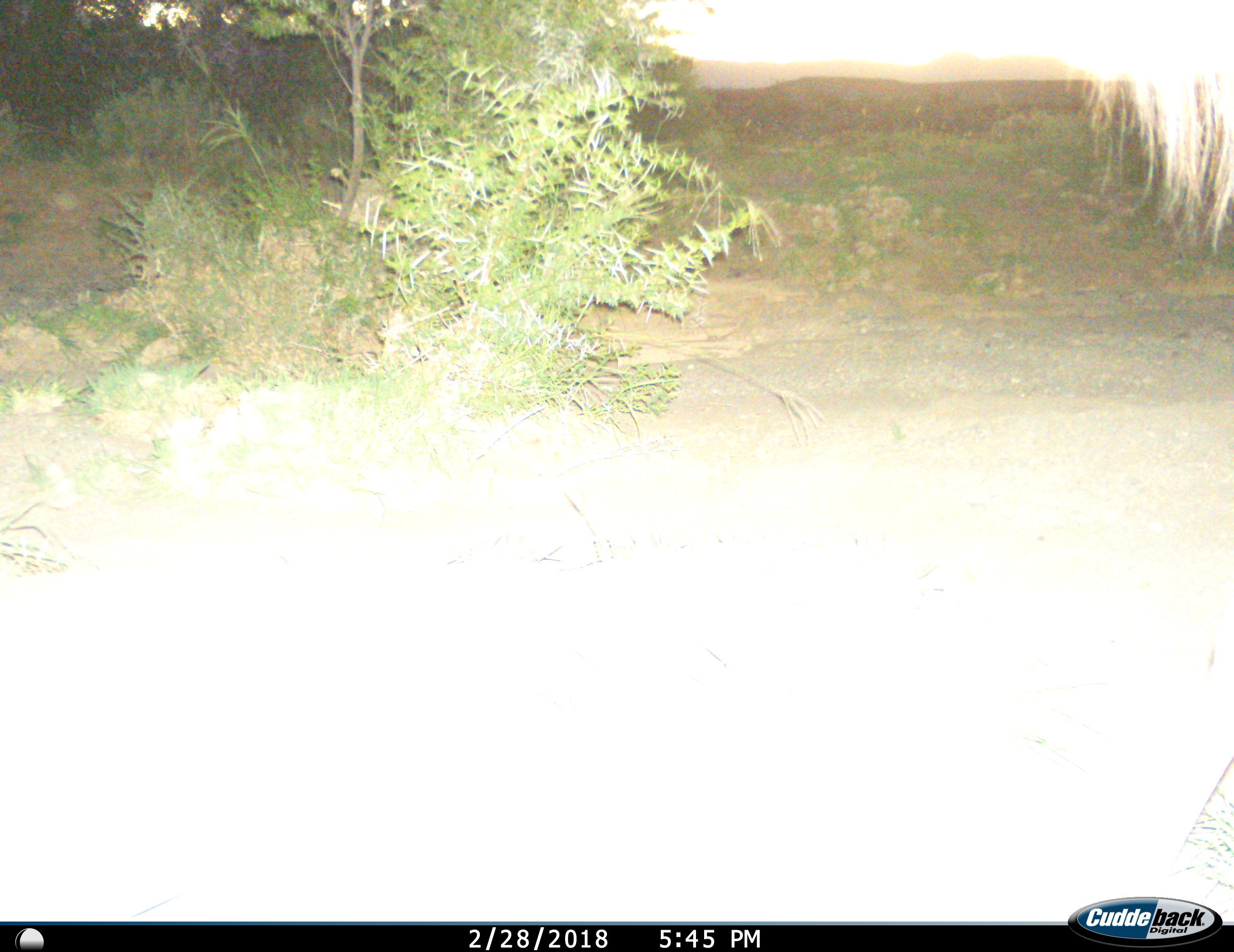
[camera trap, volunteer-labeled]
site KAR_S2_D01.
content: unidentified animal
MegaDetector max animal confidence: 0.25